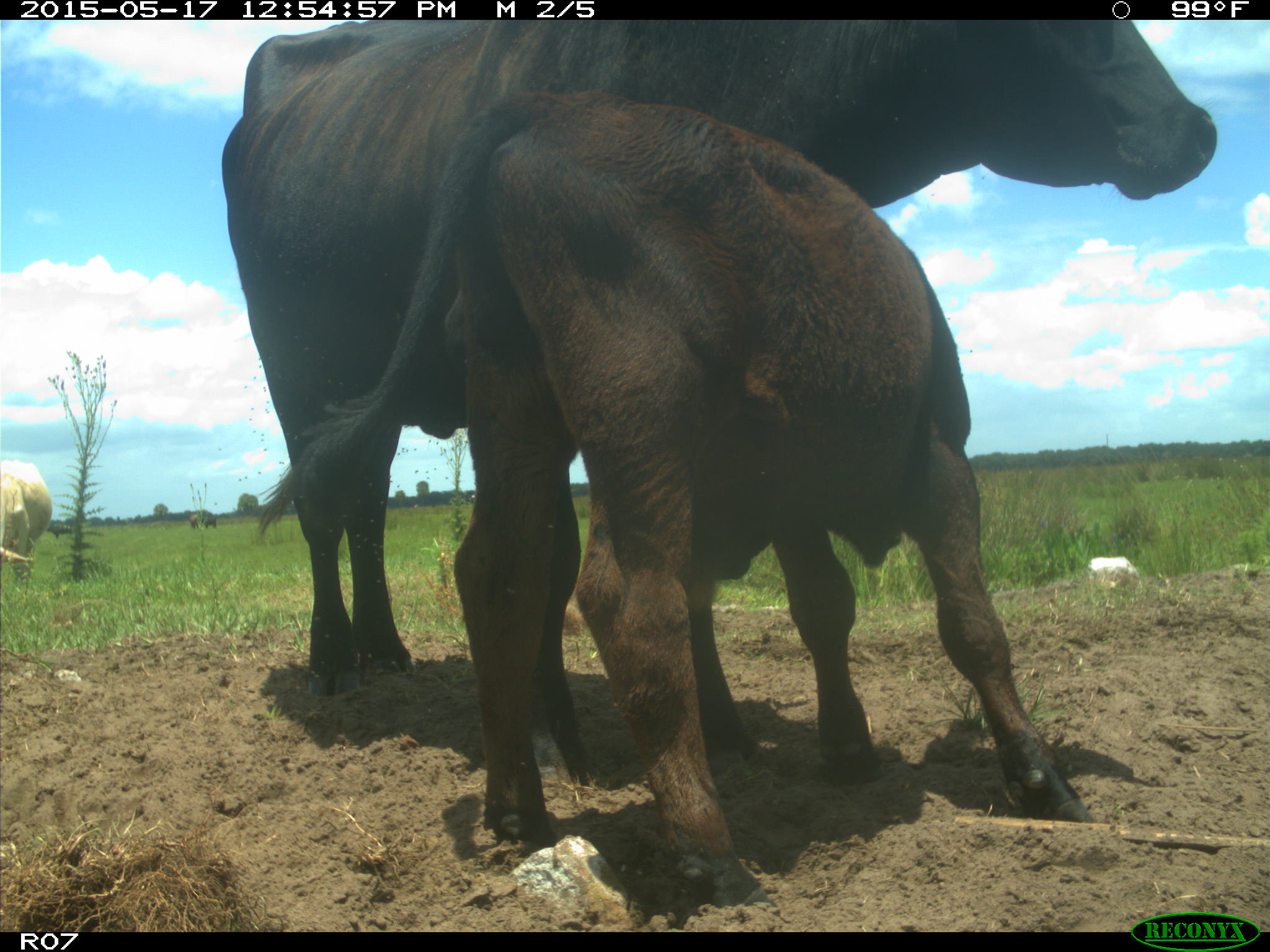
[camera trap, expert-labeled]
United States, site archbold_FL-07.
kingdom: Animalia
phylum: Chordata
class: Mammalia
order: Artiodactyla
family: Bovidae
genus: Bos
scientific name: Bos taurus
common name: domestic cow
Bos taurus (domestic cow).